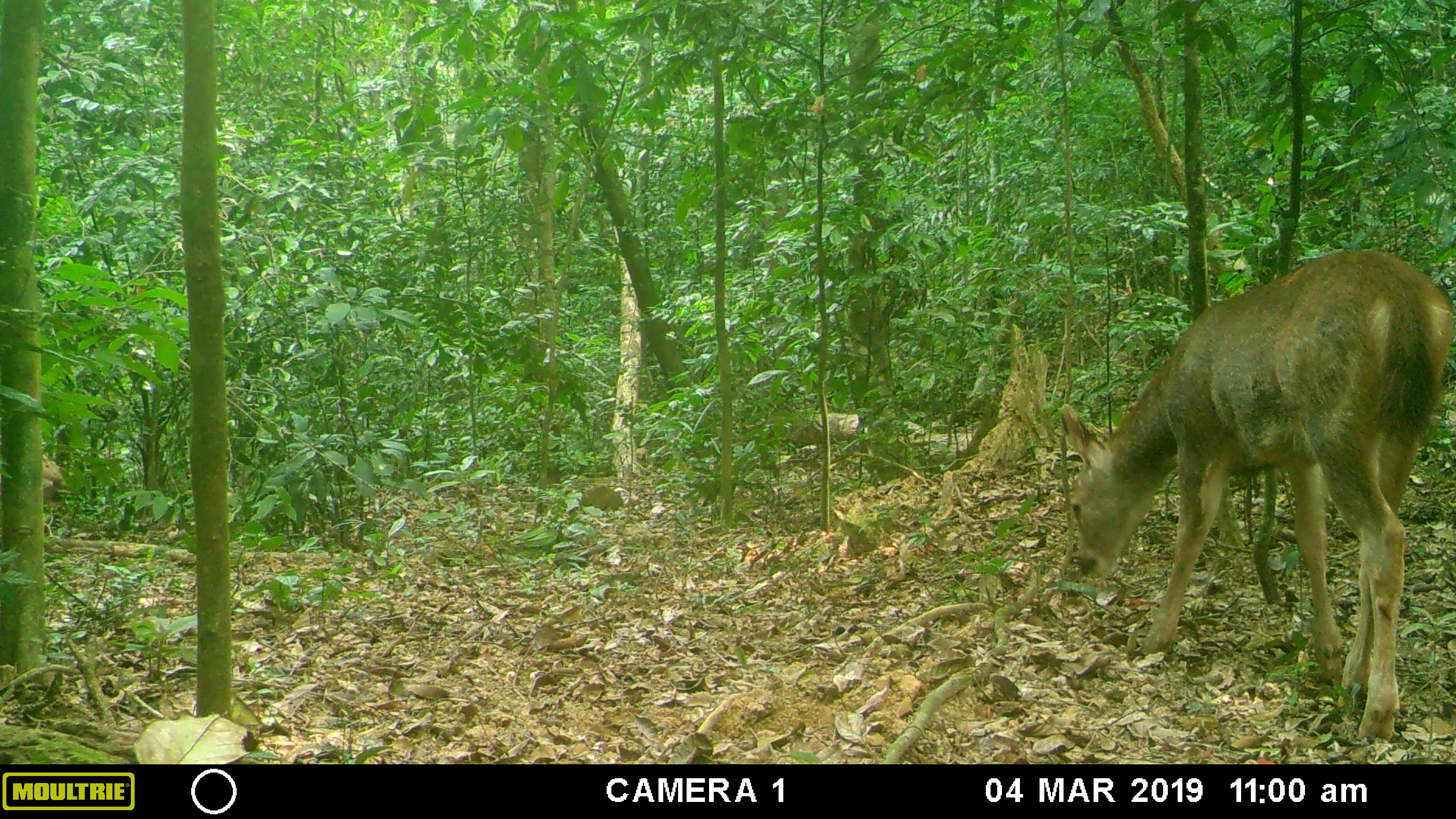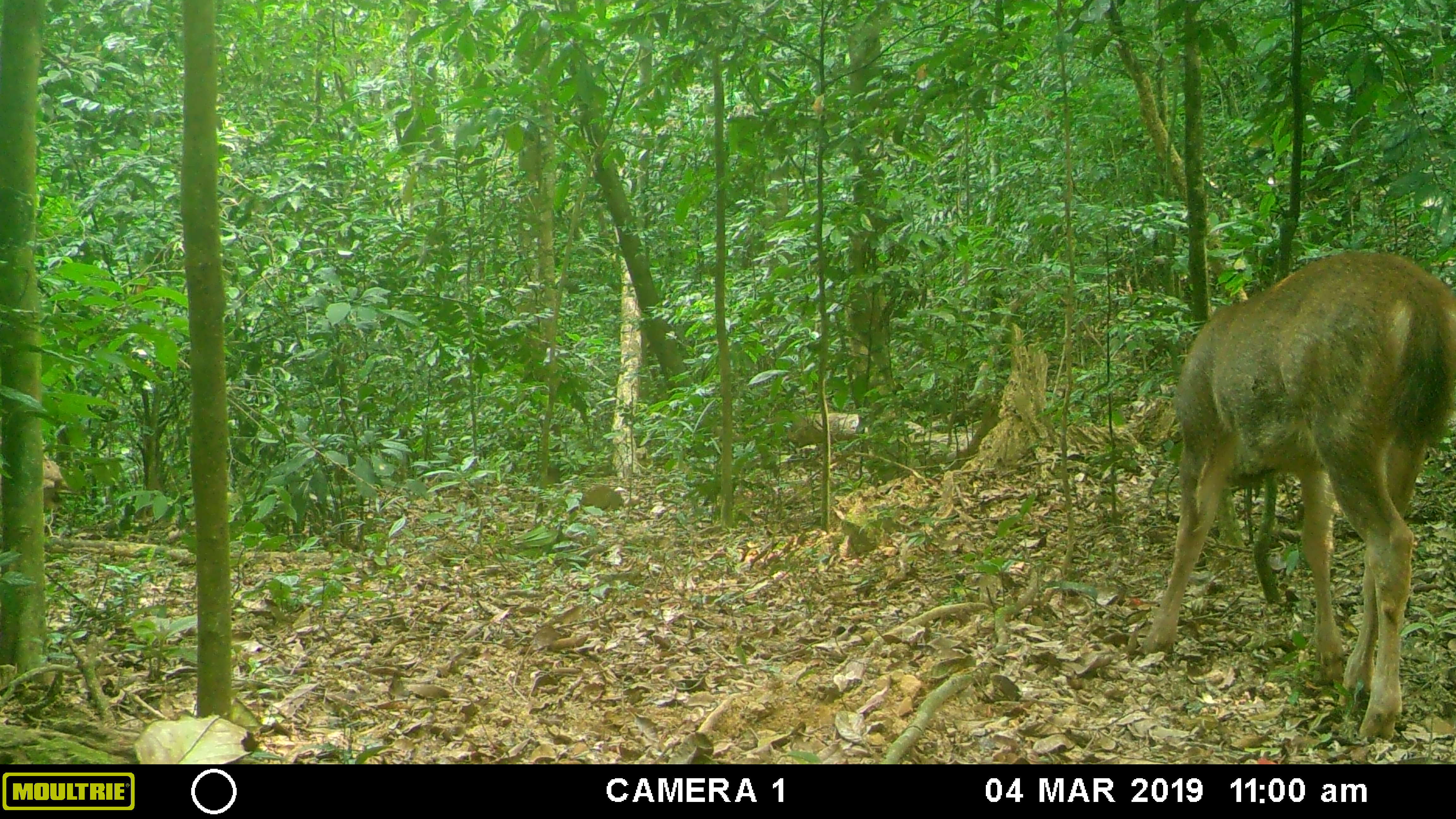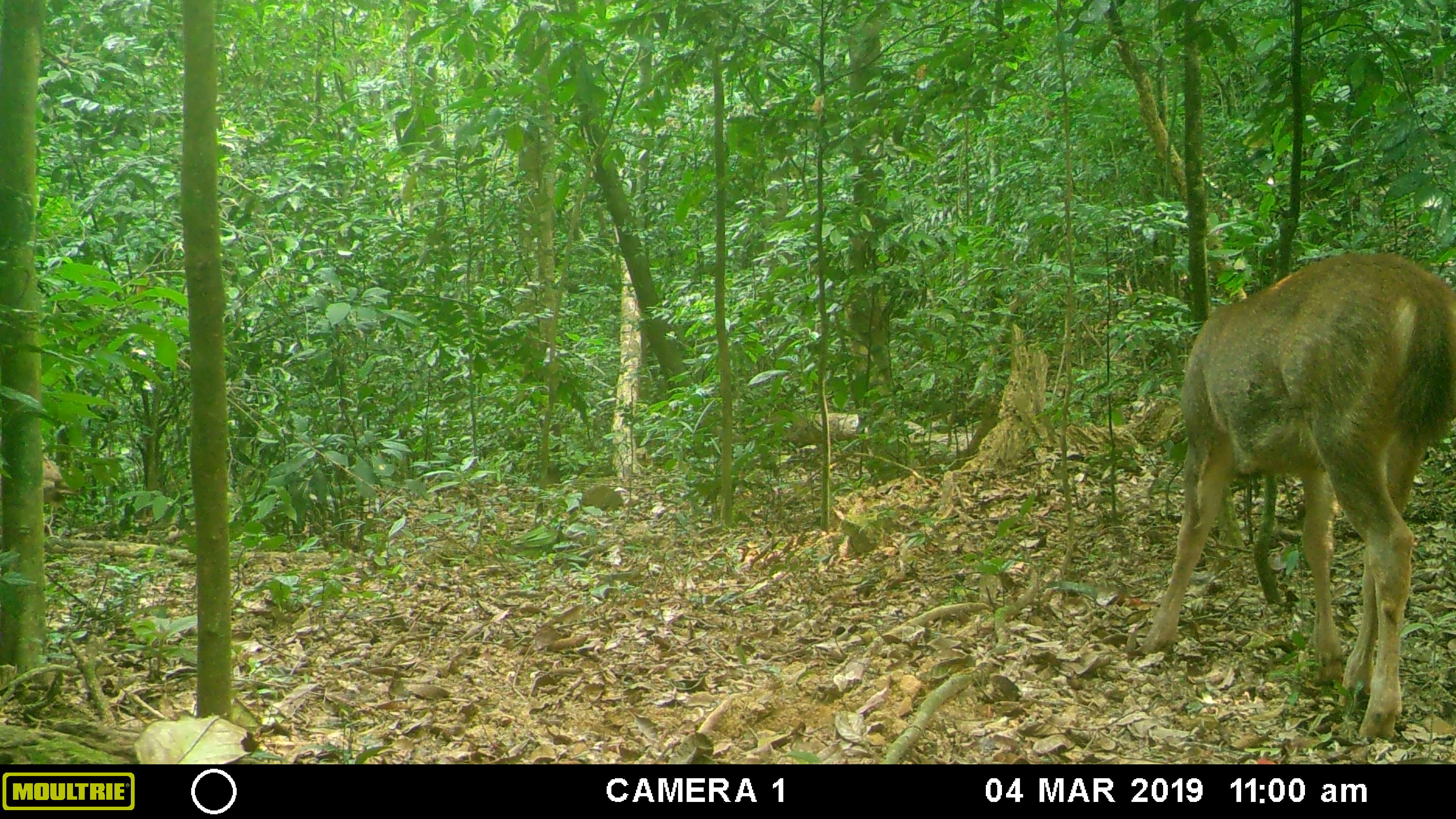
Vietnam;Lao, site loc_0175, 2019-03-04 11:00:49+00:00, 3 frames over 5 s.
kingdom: Animalia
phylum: Chordata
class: Mammalia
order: Artiodactyla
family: Cervidae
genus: Rusa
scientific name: Rusa unicolor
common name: sambar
Sambar (Rusa unicolor). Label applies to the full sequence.